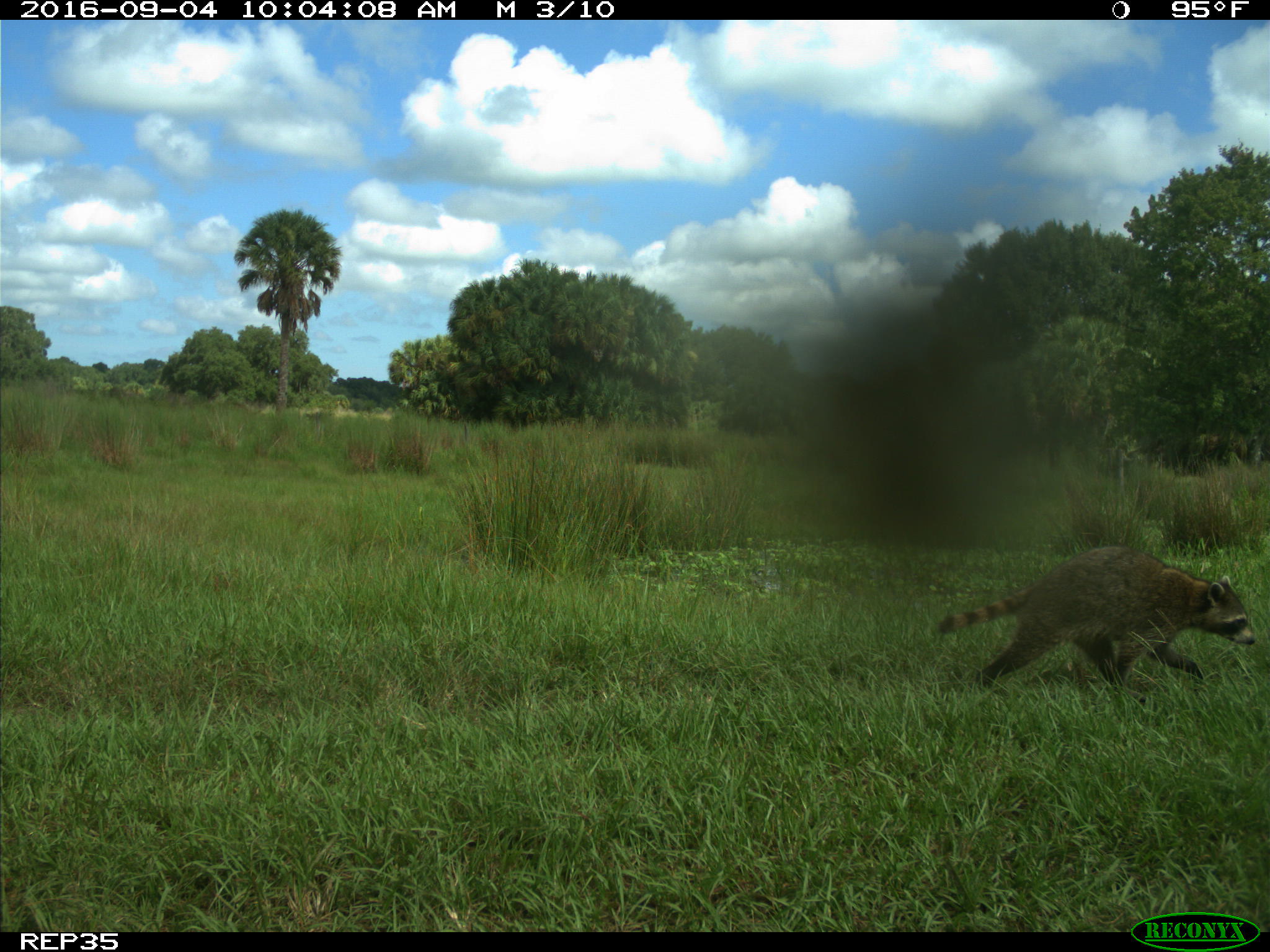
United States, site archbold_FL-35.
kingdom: Animalia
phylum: Chordata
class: Mammalia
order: Carnivora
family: Procyonidae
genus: Procyon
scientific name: Procyon lotor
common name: common raccoon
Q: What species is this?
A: Procyon lotor (common raccoon).